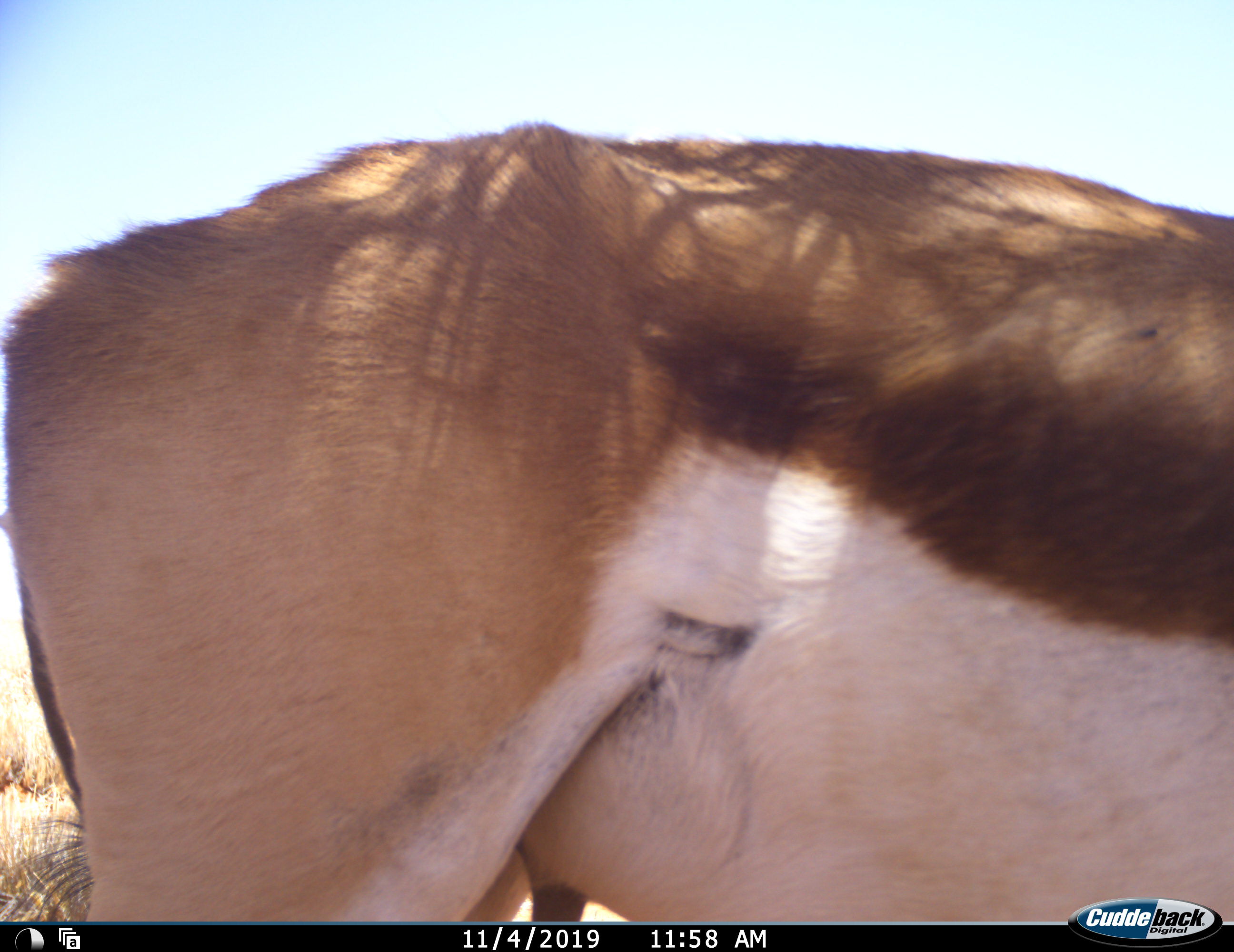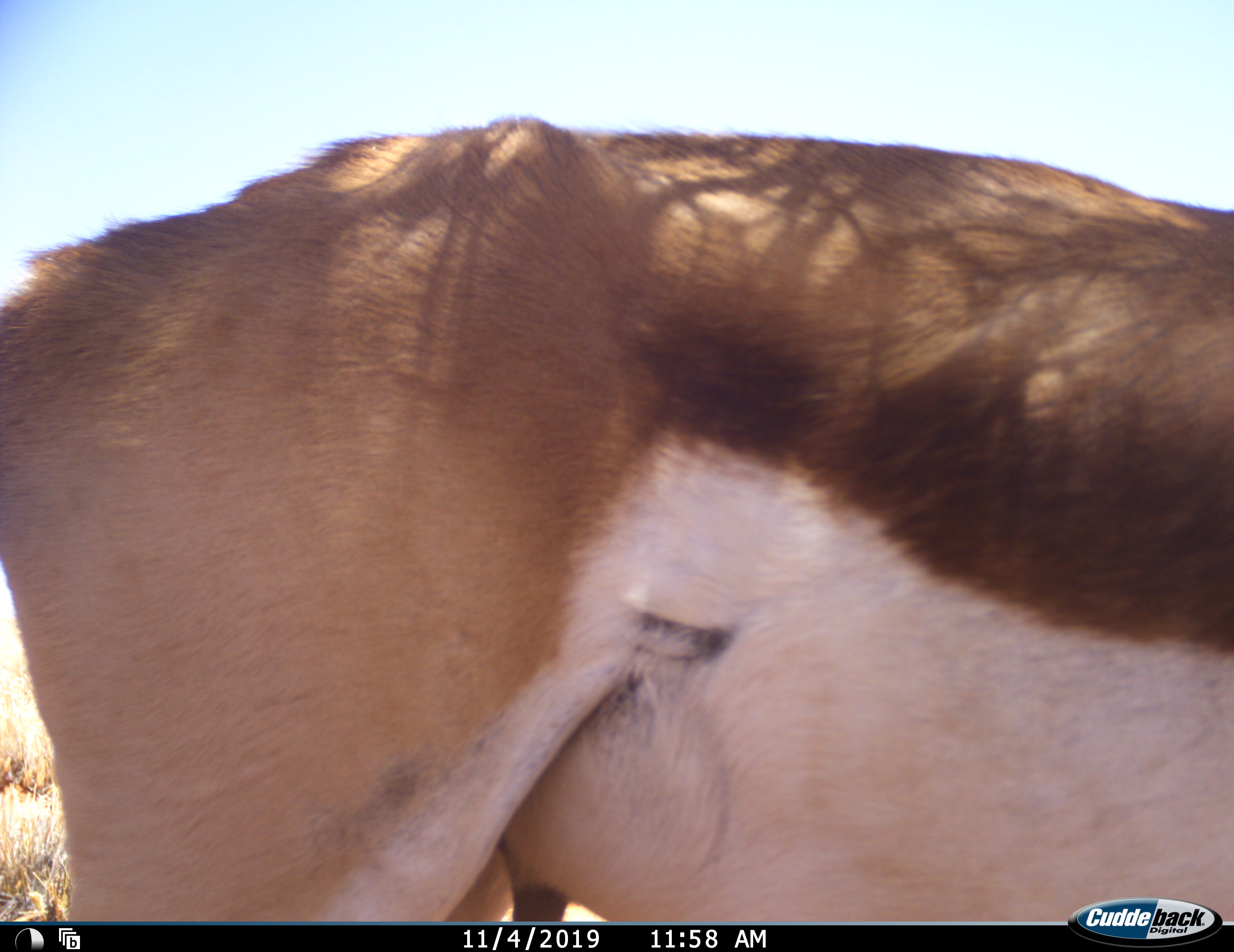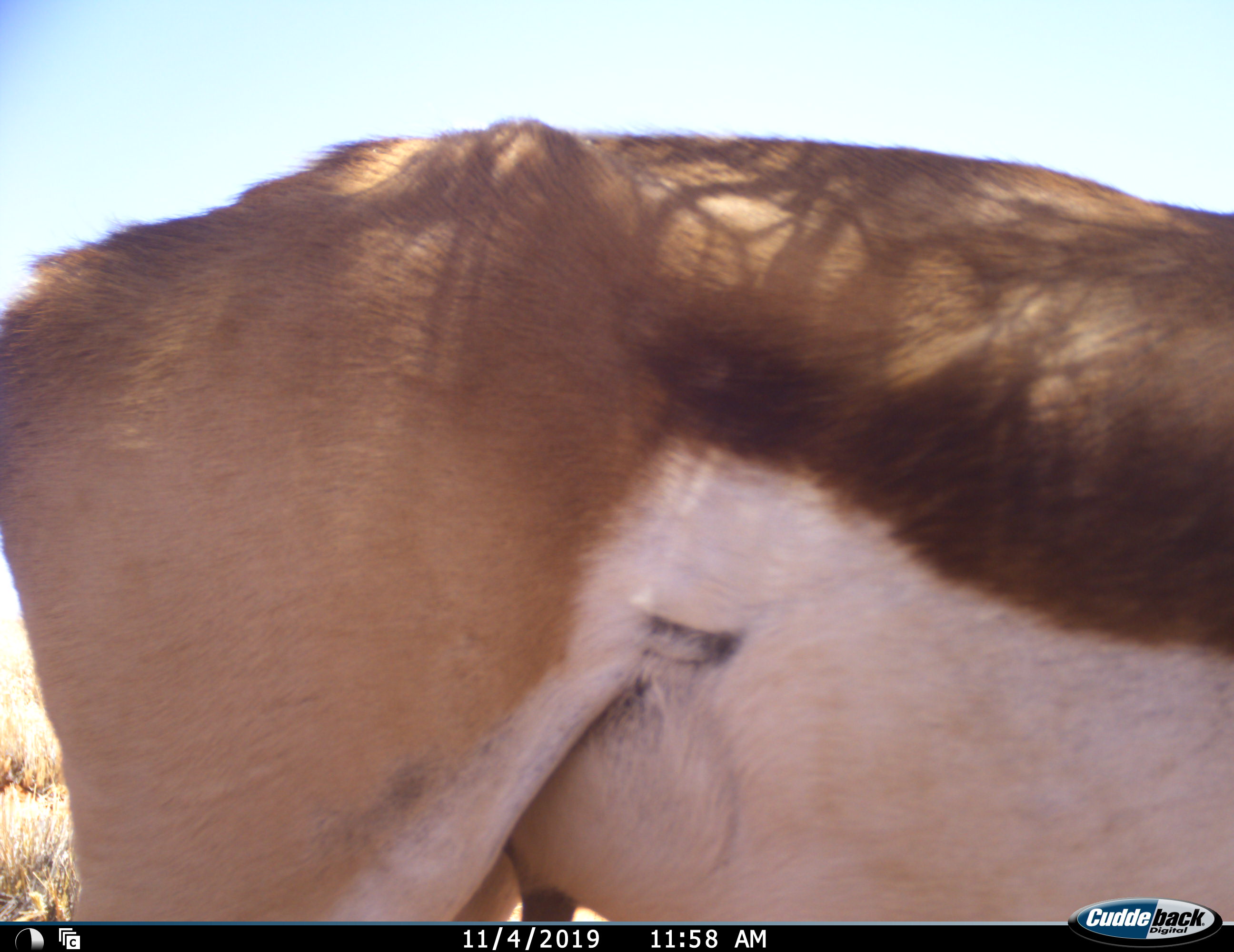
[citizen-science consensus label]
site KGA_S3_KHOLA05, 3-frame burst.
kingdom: Animalia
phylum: Chordata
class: Mammalia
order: Artiodactyla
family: Bovidae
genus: Antidorcas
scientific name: Antidorcas marsupialis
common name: springbok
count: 1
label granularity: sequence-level